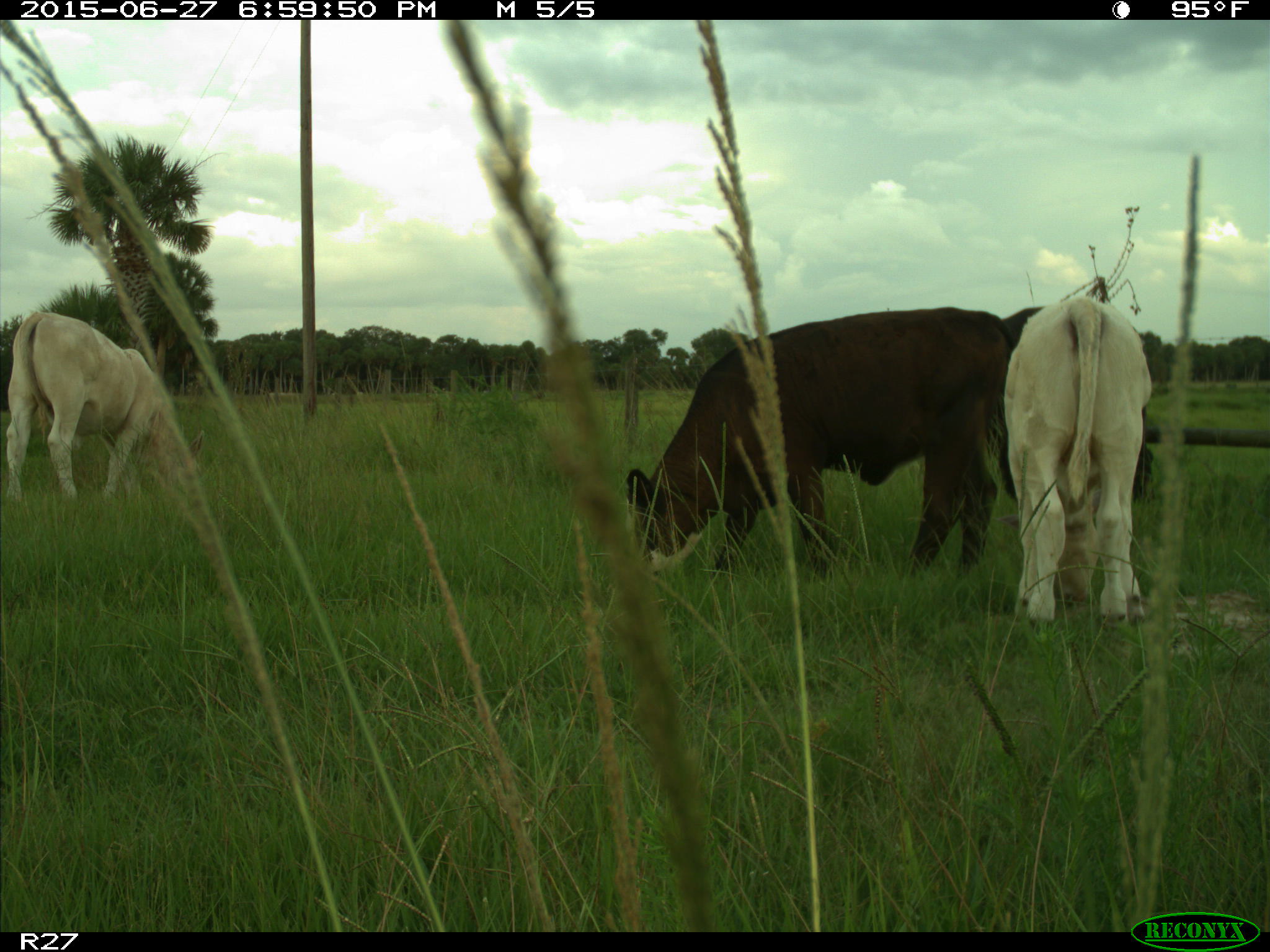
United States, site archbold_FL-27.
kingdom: Animalia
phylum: Chordata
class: Mammalia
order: Artiodactyla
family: Bovidae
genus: Bos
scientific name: Bos taurus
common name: domestic cow